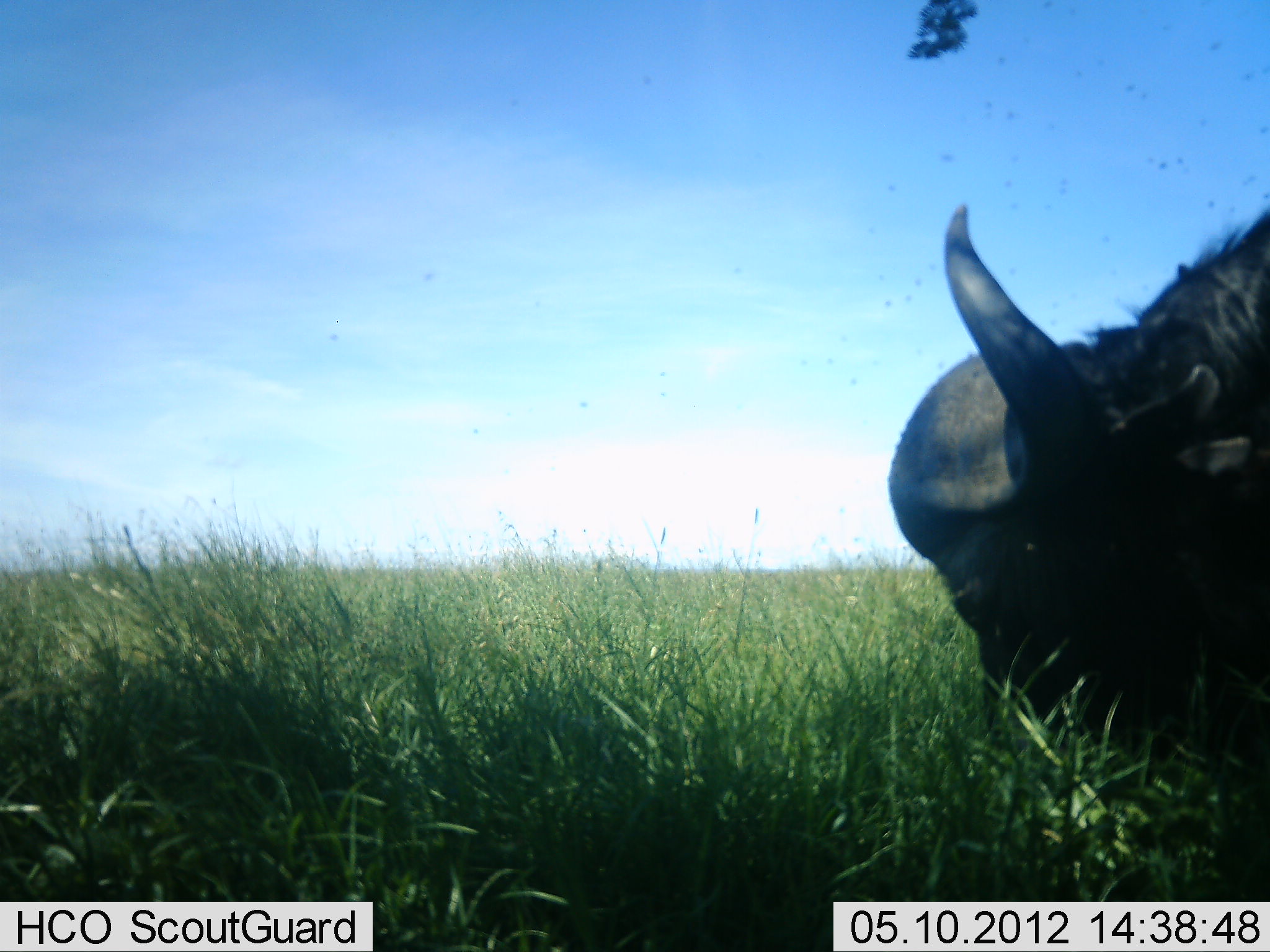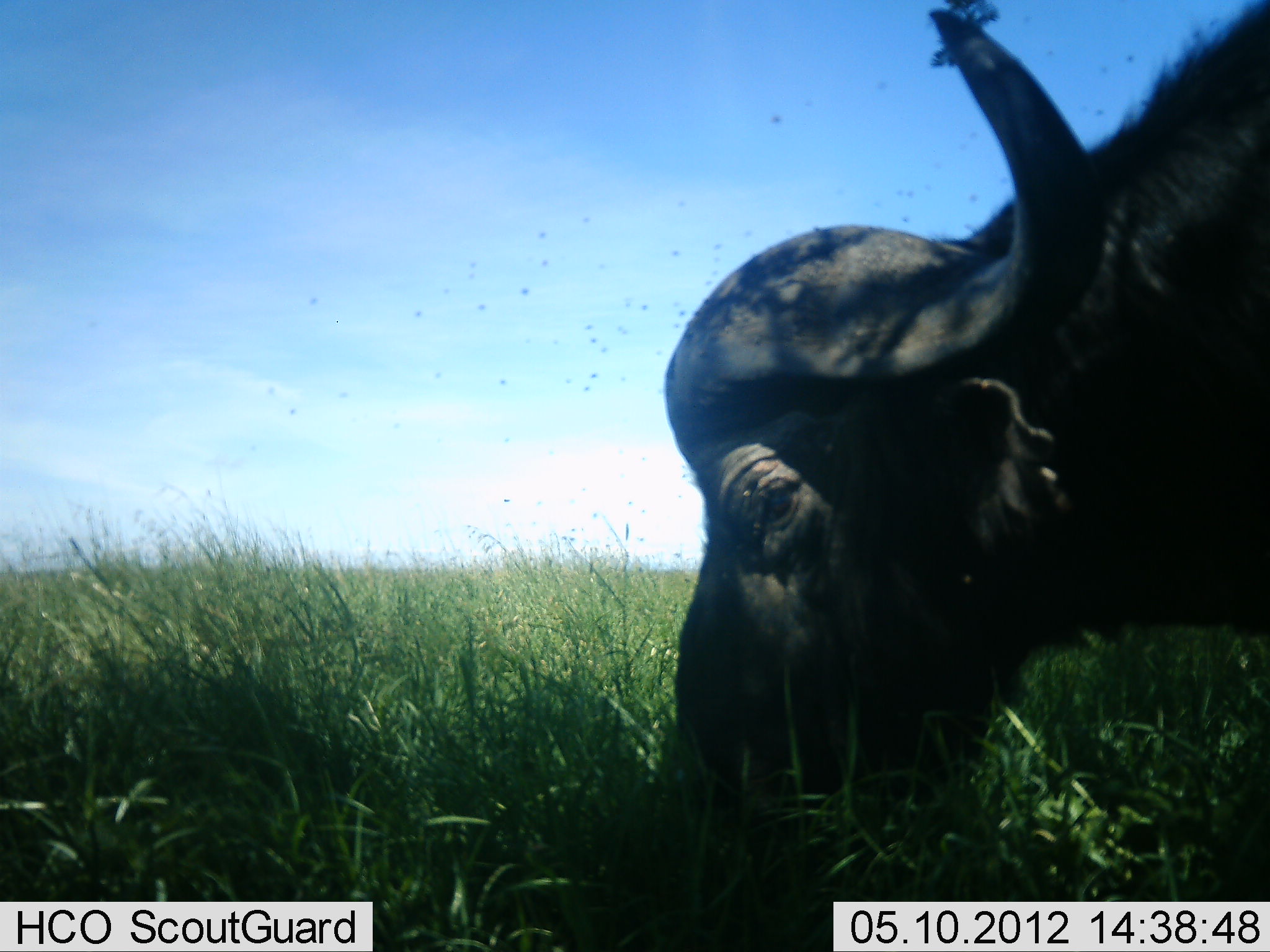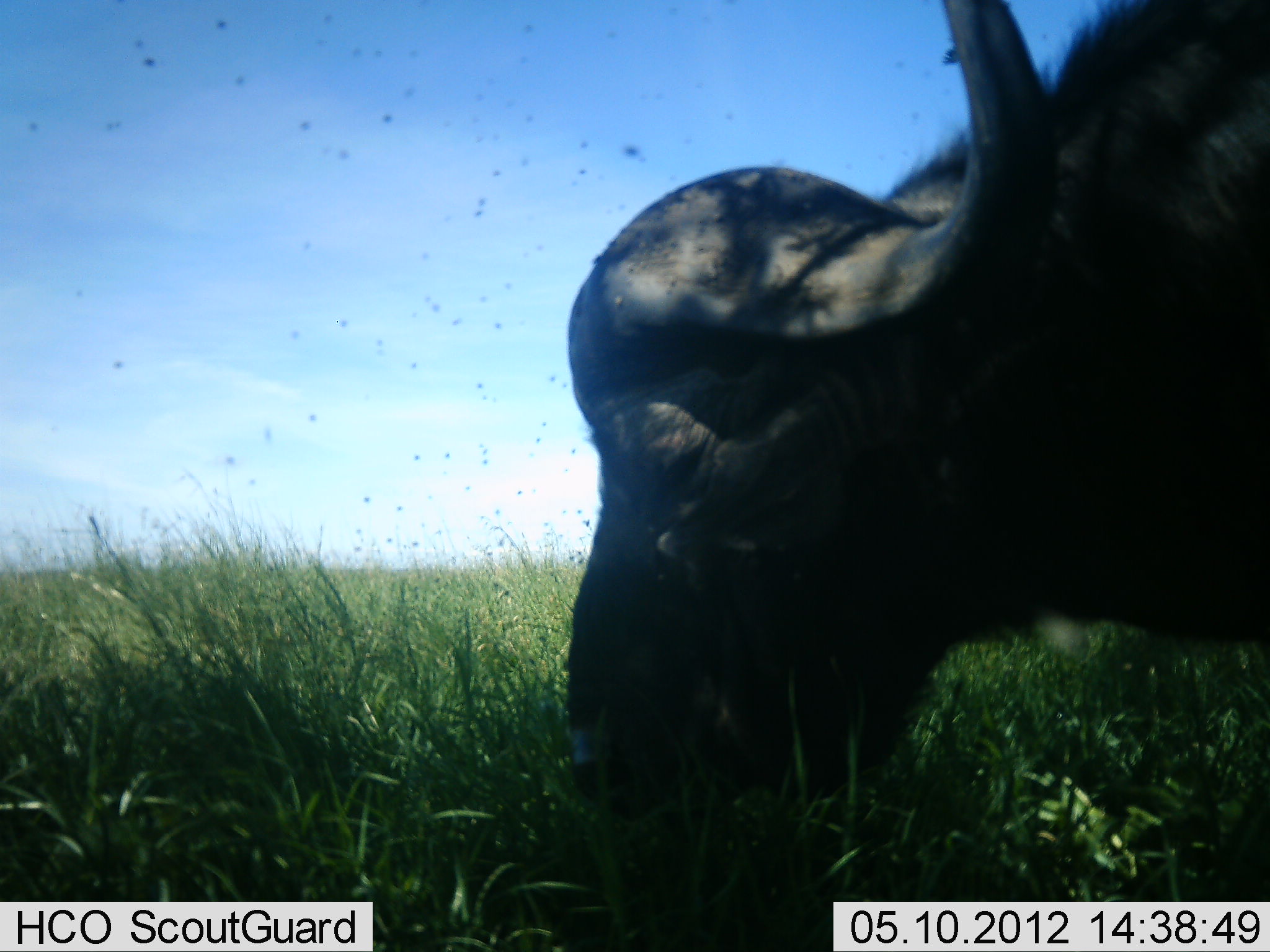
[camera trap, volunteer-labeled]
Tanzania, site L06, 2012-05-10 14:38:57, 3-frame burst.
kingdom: Animalia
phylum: Chordata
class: Mammalia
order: Artiodactyla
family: Bovidae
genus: Syncerus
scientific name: Syncerus caffer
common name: cape buffalo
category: buffalo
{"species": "buffalo (cape buffalo) (Syncerus caffer)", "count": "1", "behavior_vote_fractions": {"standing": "13%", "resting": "0%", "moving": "0%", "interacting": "0%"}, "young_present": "0%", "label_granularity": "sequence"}